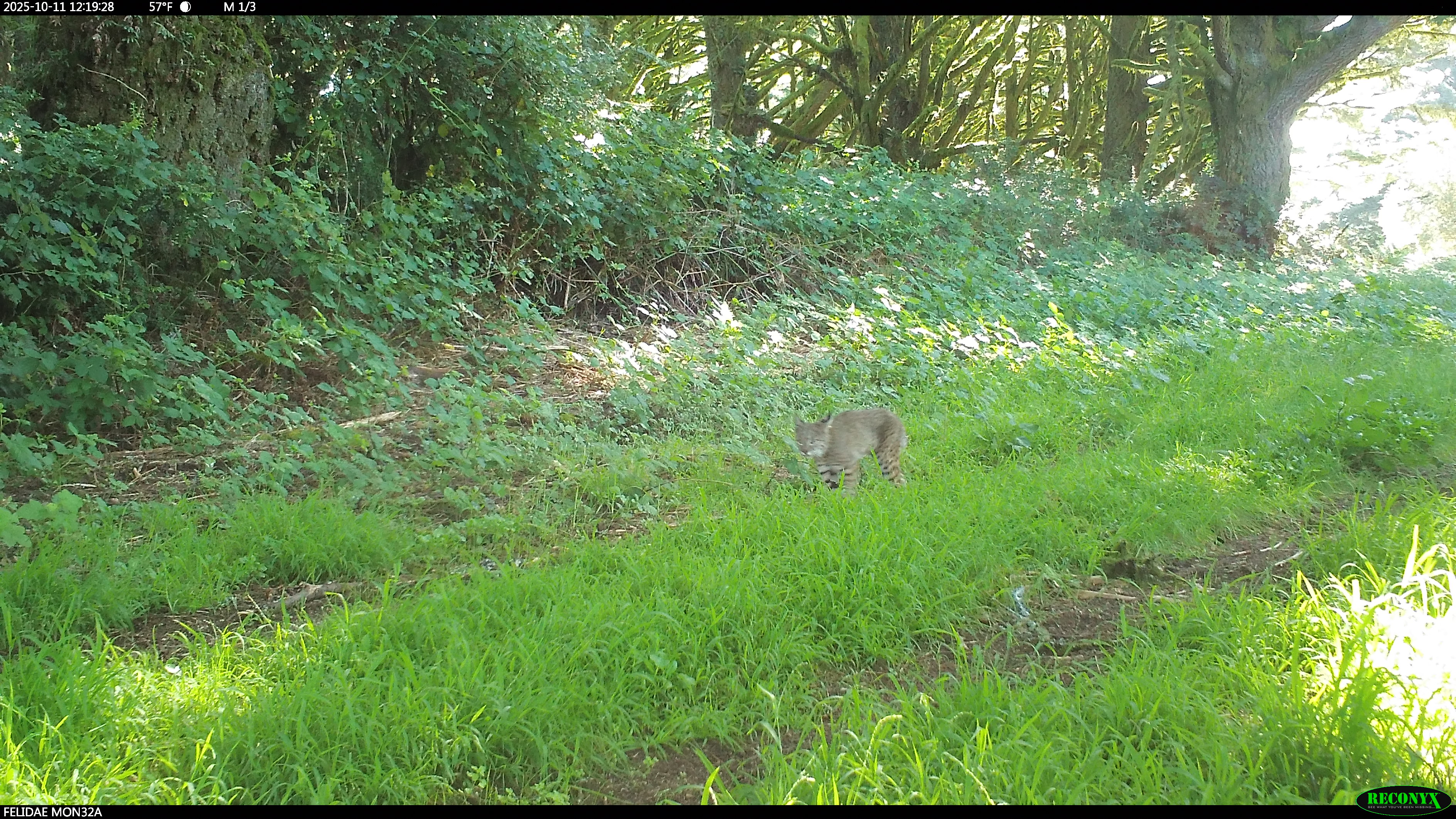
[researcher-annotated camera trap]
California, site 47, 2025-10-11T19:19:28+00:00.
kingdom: Animalia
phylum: Chordata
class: Mammalia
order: Carnivora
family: Felidae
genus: Lynx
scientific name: Lynx rufus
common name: bobcat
Bobcat (Lynx rufus).